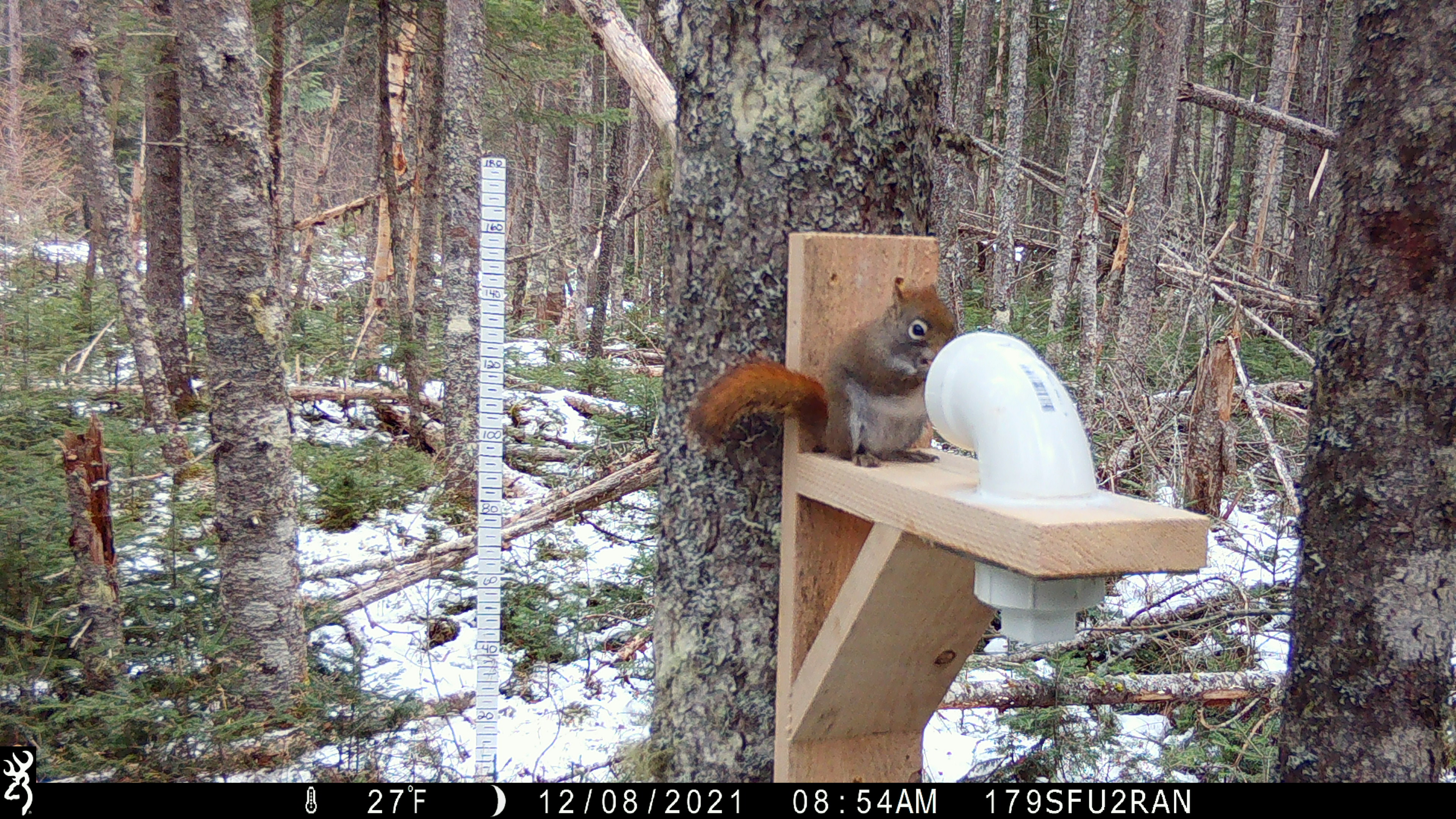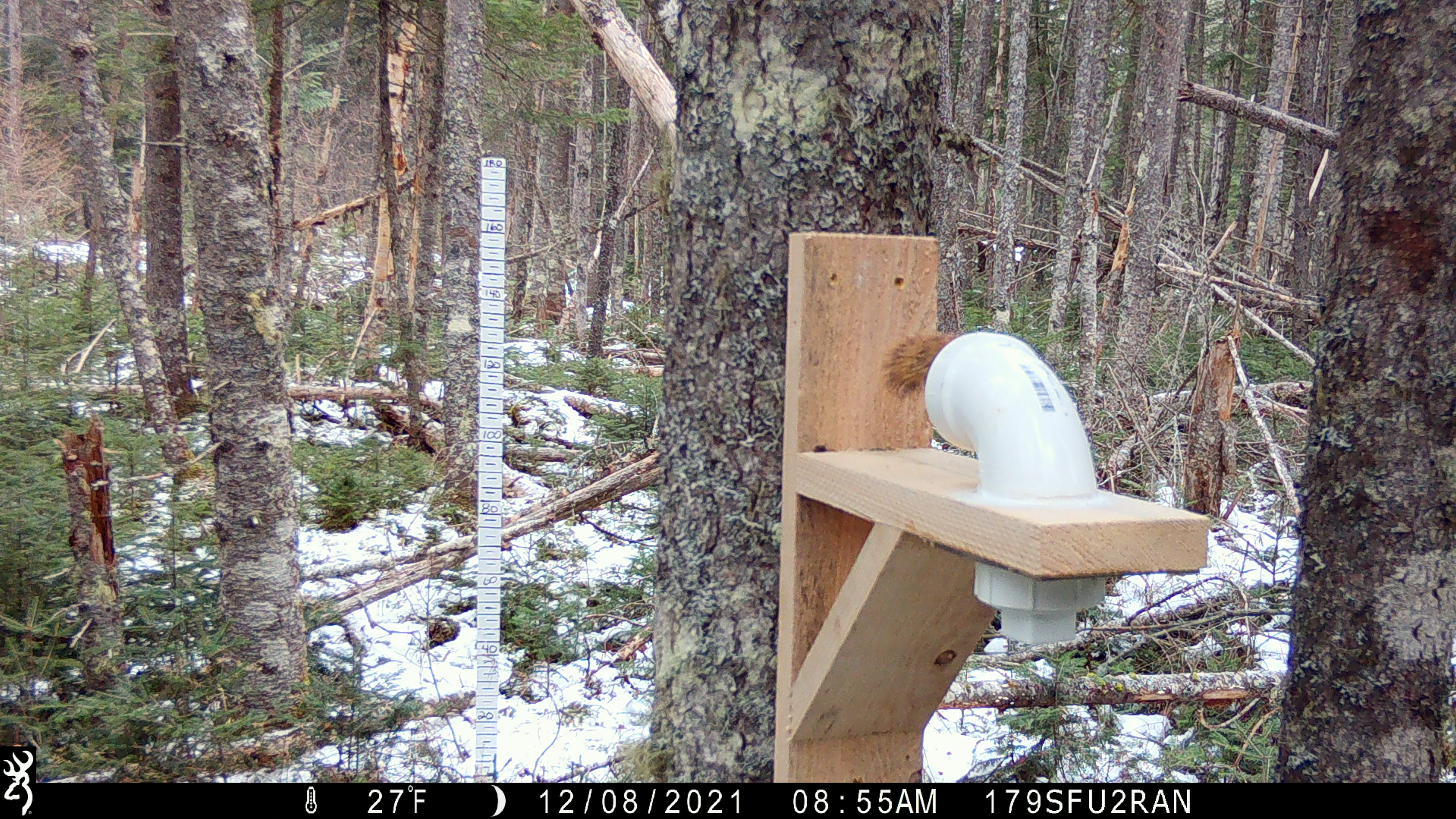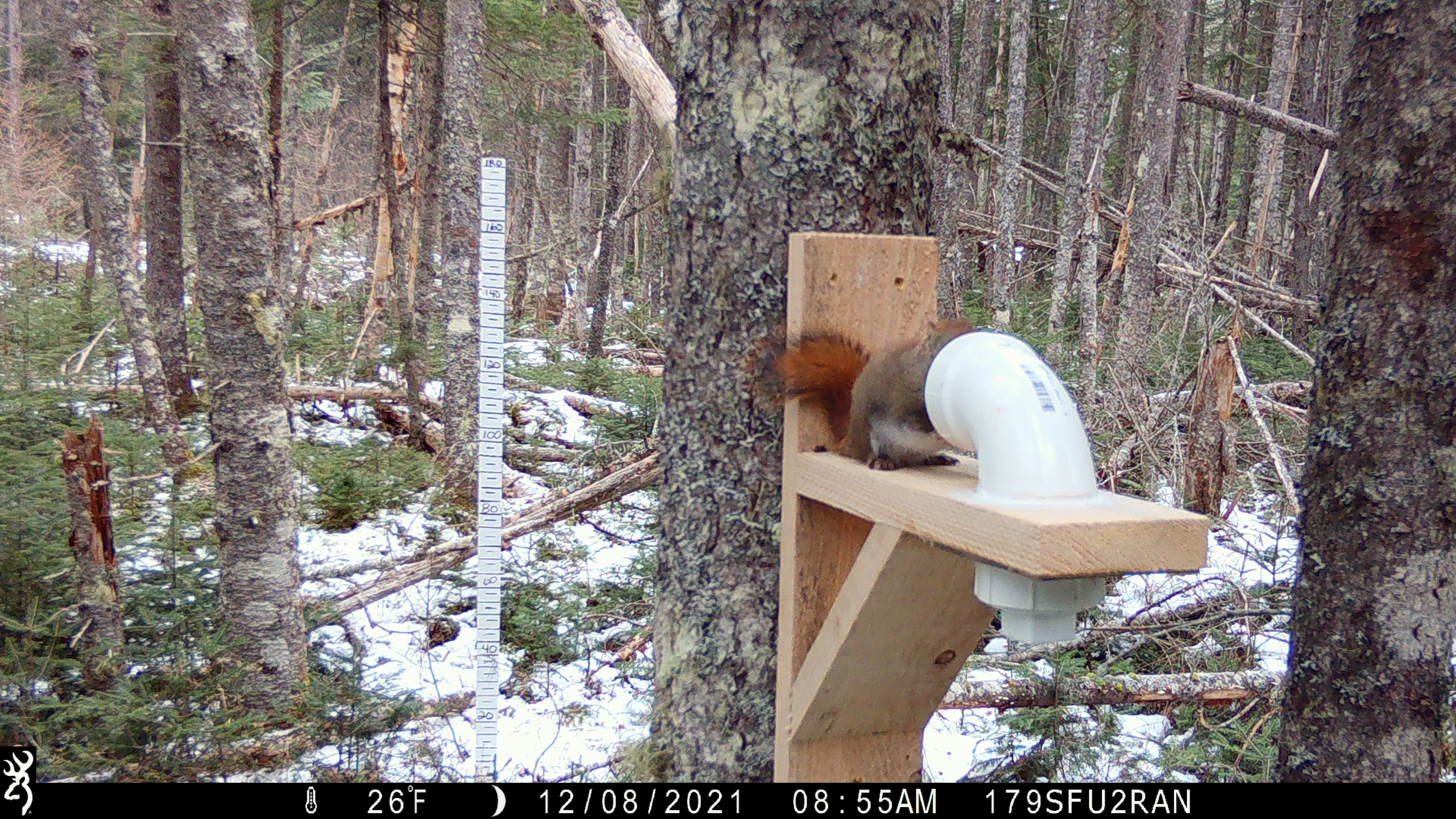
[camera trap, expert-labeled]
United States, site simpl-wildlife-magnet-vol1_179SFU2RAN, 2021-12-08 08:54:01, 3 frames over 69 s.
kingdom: Animalia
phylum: Chordata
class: Mammalia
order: Rodentia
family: Sciuridae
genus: Tamiasciurus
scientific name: Tamiasciurus hudsonicus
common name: red squirrel